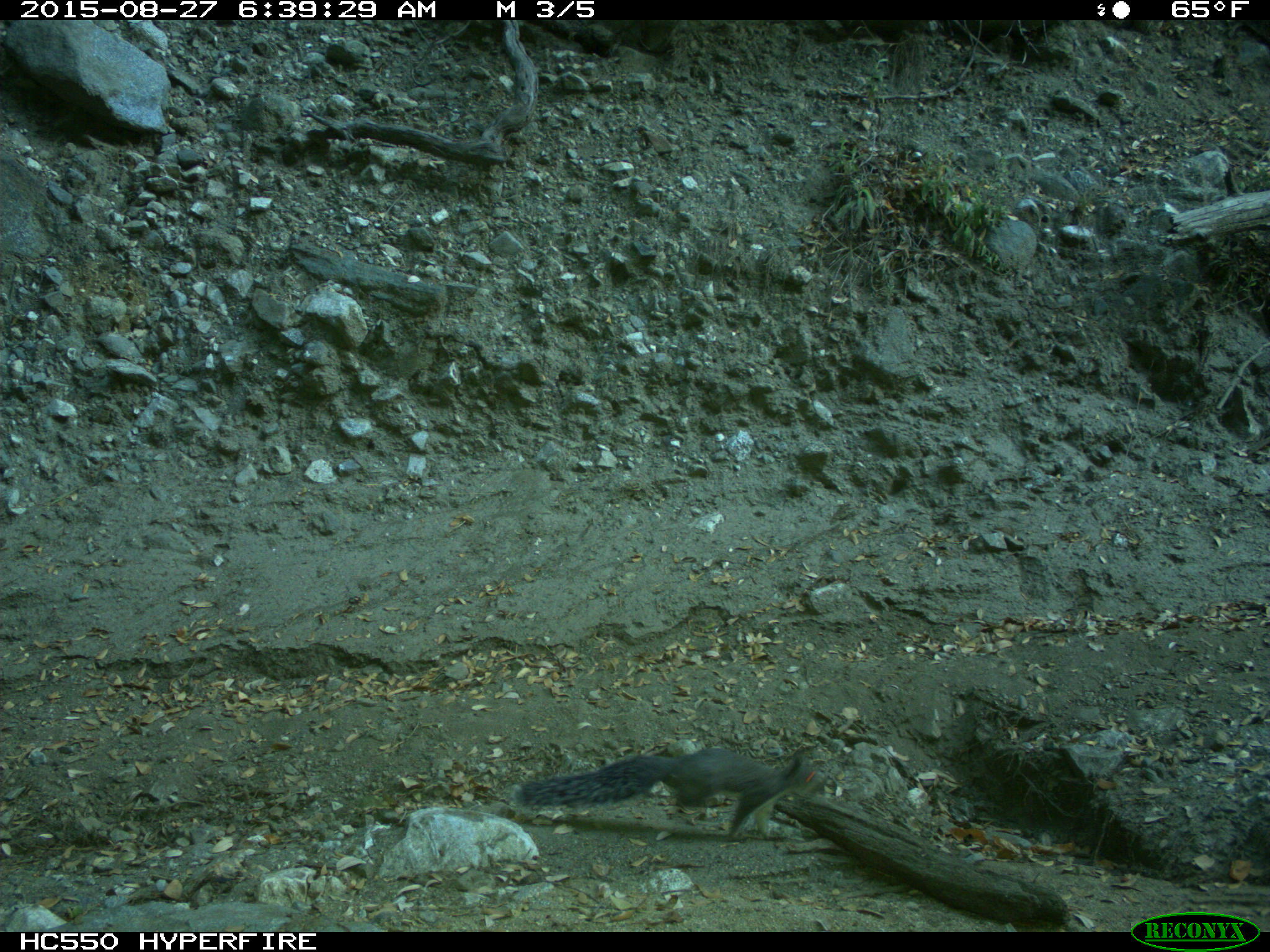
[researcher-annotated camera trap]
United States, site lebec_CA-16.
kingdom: Animalia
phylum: Chordata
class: Mammalia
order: Rodentia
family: Sciuridae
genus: Sciurus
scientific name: Sciurus carolinensis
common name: eastern gray squirrel